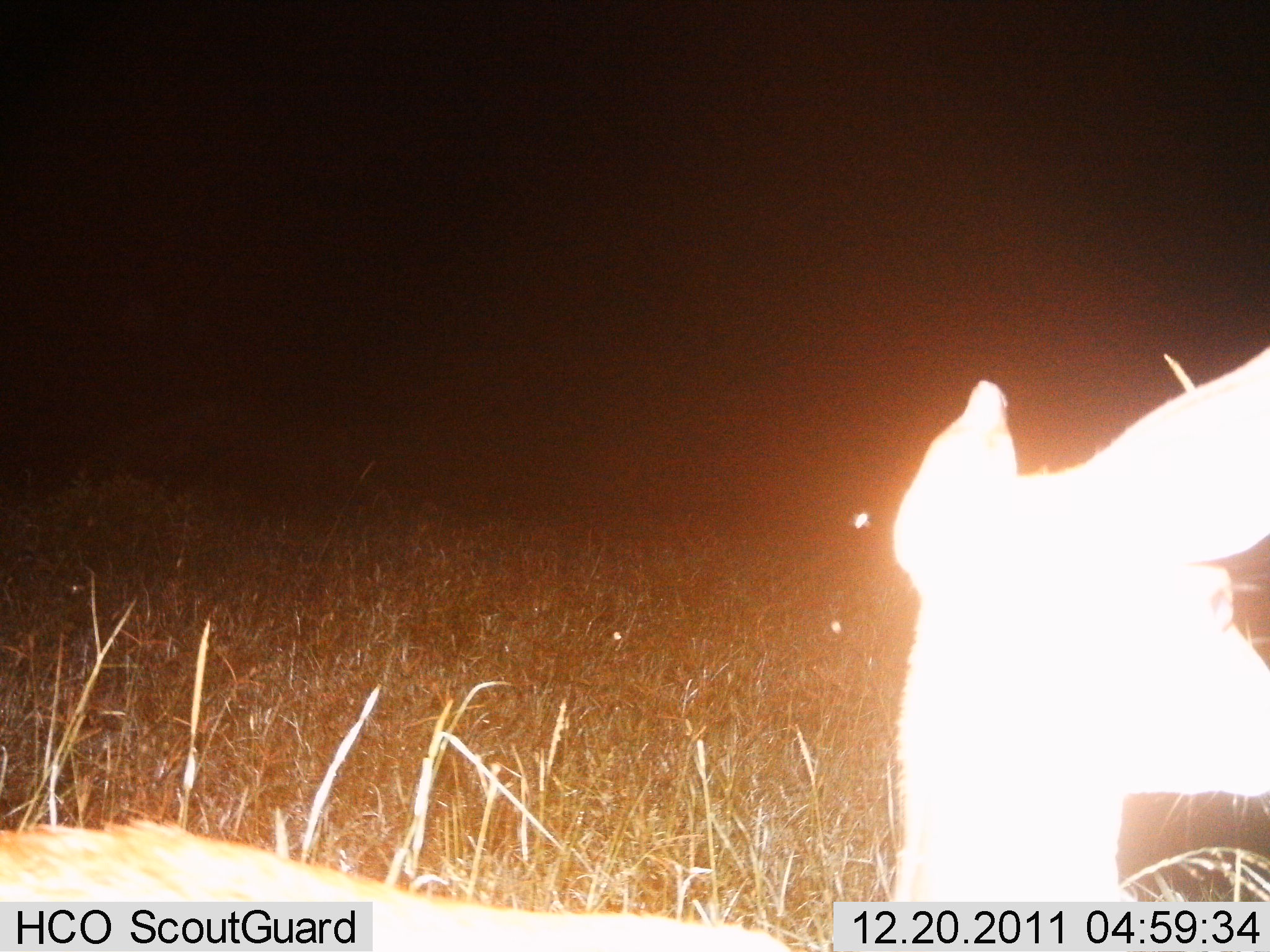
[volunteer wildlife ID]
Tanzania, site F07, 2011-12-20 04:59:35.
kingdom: Animalia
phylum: Chordata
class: Mammalia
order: Artiodactyla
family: Bovidae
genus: Redunca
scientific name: Redunca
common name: reedbuck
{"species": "reedbuck (Redunca)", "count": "1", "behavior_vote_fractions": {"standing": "89%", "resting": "0%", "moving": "11%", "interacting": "0%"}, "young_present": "0%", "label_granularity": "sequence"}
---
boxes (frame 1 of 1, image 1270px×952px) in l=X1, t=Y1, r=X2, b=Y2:
animal: l=1, t=344, r=1269, b=952